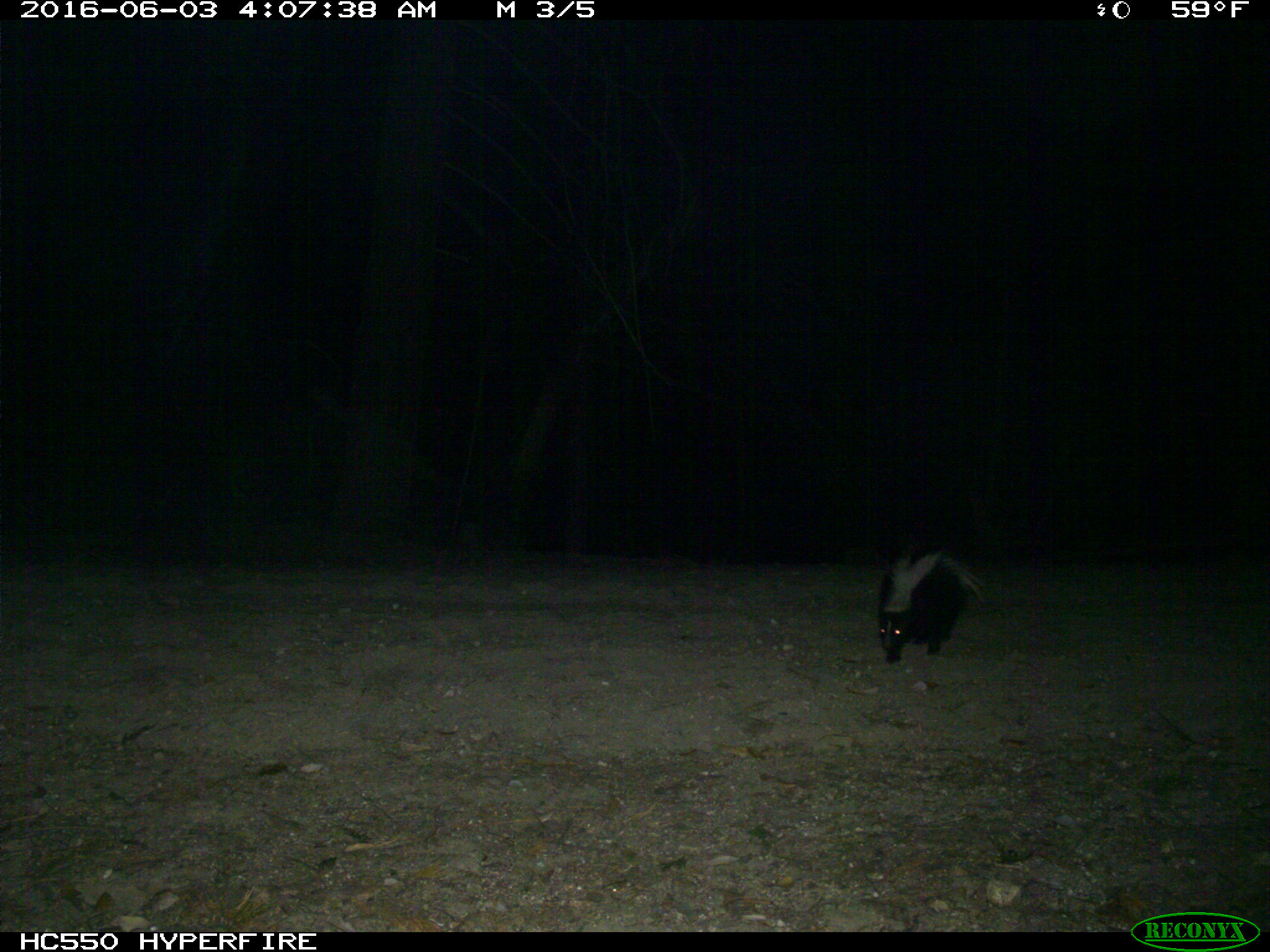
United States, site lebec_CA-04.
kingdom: Animalia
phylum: Chordata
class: Mammalia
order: Carnivora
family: Mephitidae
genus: Mephitis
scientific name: Mephitis mephitis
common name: striped skunk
Mephitis mephitis (striped skunk).